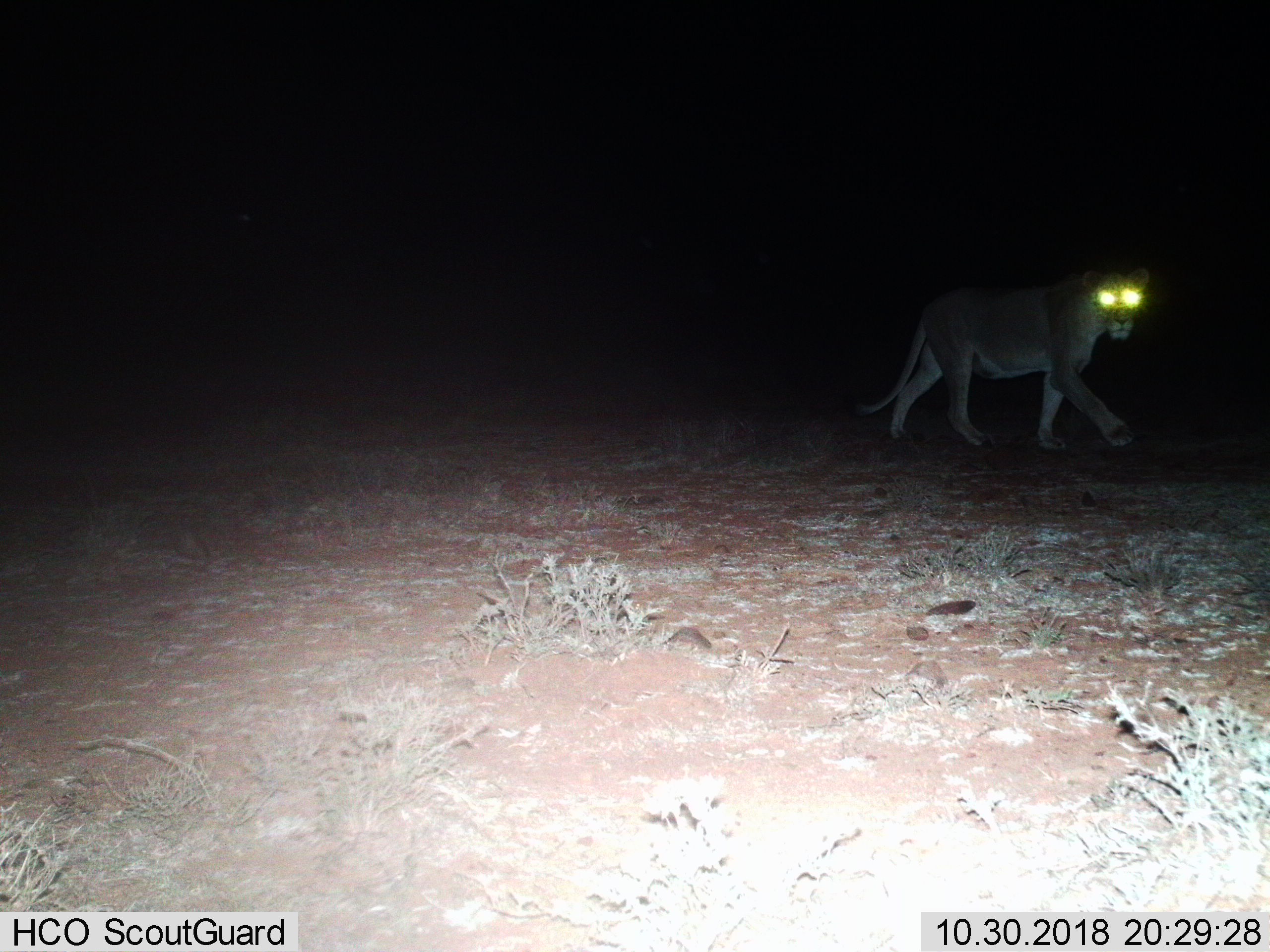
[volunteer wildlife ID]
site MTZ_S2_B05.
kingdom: Animalia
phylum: Chordata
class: Mammalia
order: Carnivora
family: Felidae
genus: Panthera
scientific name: Panthera leo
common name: lion female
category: lionfemale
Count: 1.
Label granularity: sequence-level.